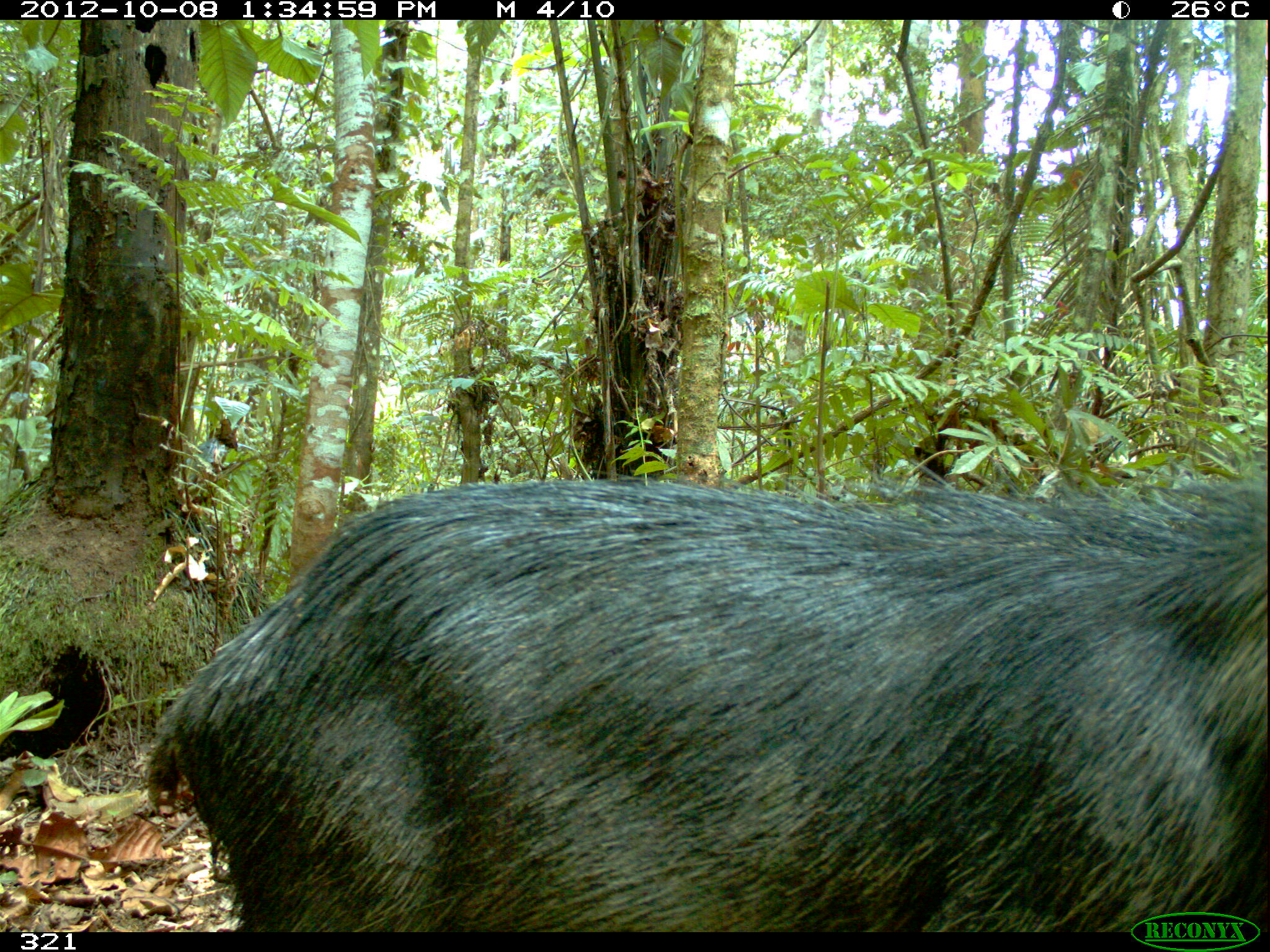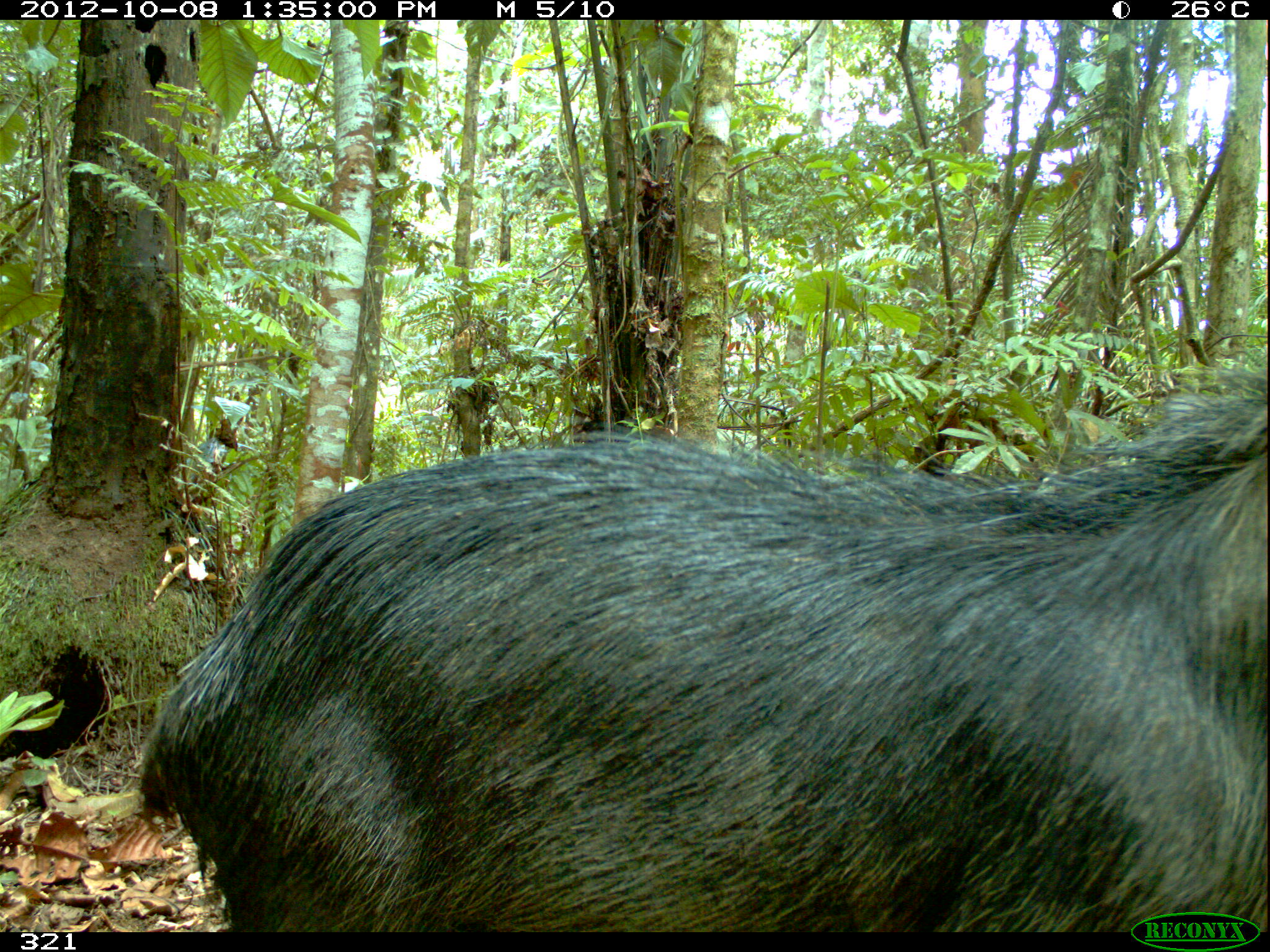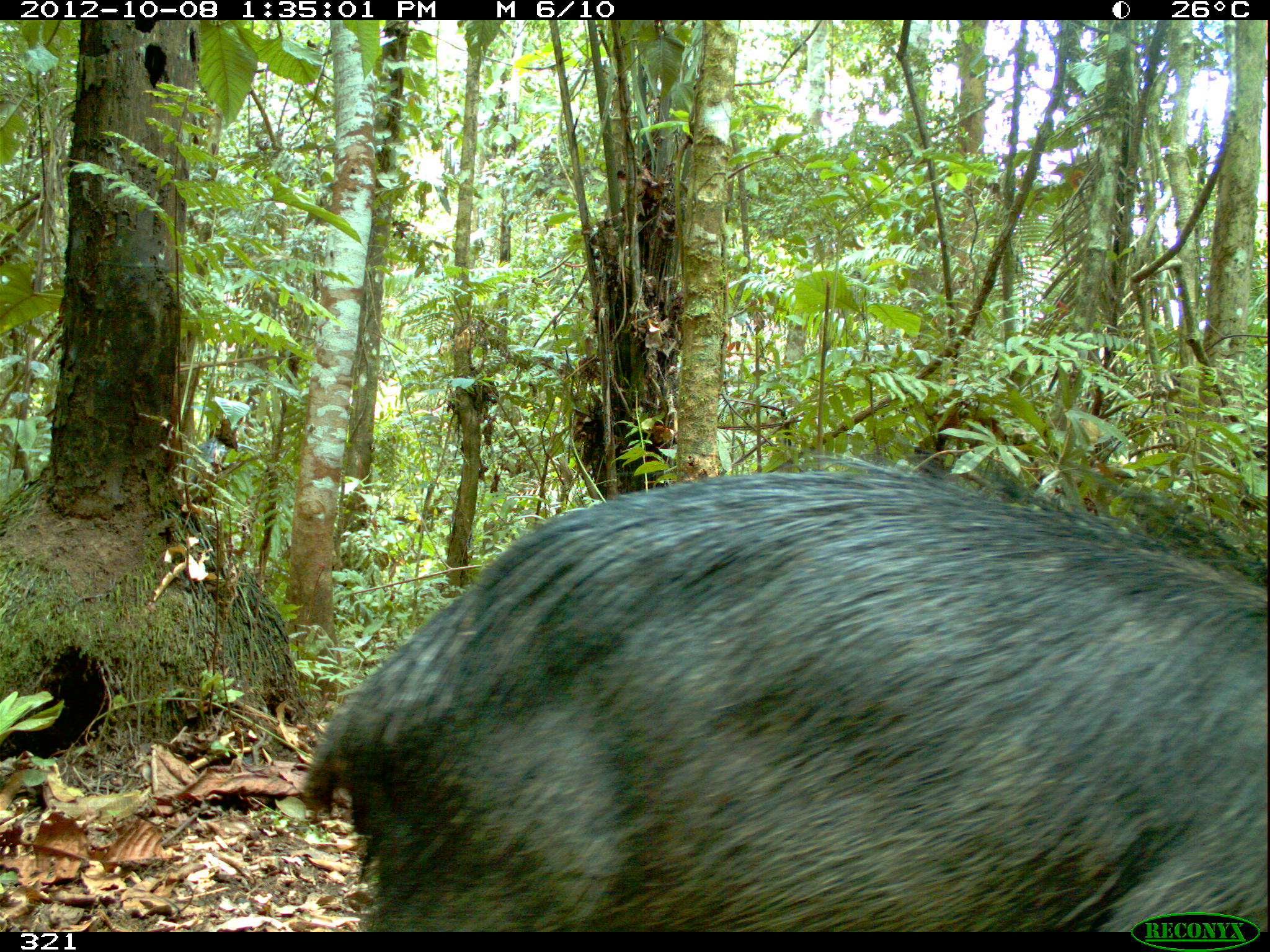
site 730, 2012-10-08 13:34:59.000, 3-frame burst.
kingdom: Animalia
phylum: Chordata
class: Mammalia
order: Artiodactyla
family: Tayassuidae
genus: Tayassu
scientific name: Tayassu pecari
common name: white-lipped peccary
Tayassu pecari (white-lipped peccary).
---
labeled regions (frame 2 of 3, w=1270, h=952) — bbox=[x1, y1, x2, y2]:
tayassu pecari: bbox=[131, 363, 1270, 930]